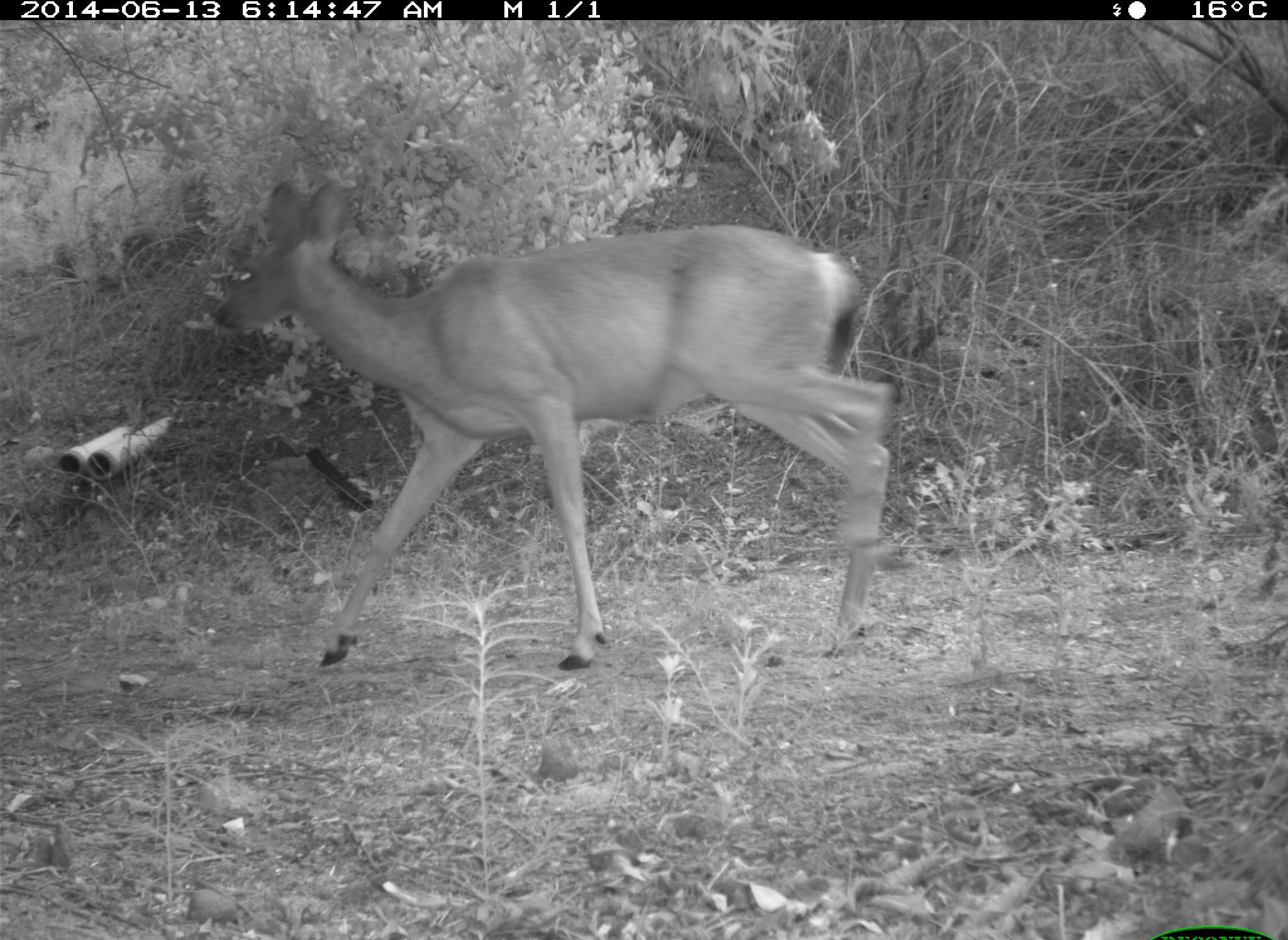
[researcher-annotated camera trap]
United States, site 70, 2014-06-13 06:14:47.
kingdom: Animalia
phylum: Chordata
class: Mammalia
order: Artiodactyla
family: Cervidae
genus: Odocoileus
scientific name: Odocoileus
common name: deer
Deer (Odocoileus).